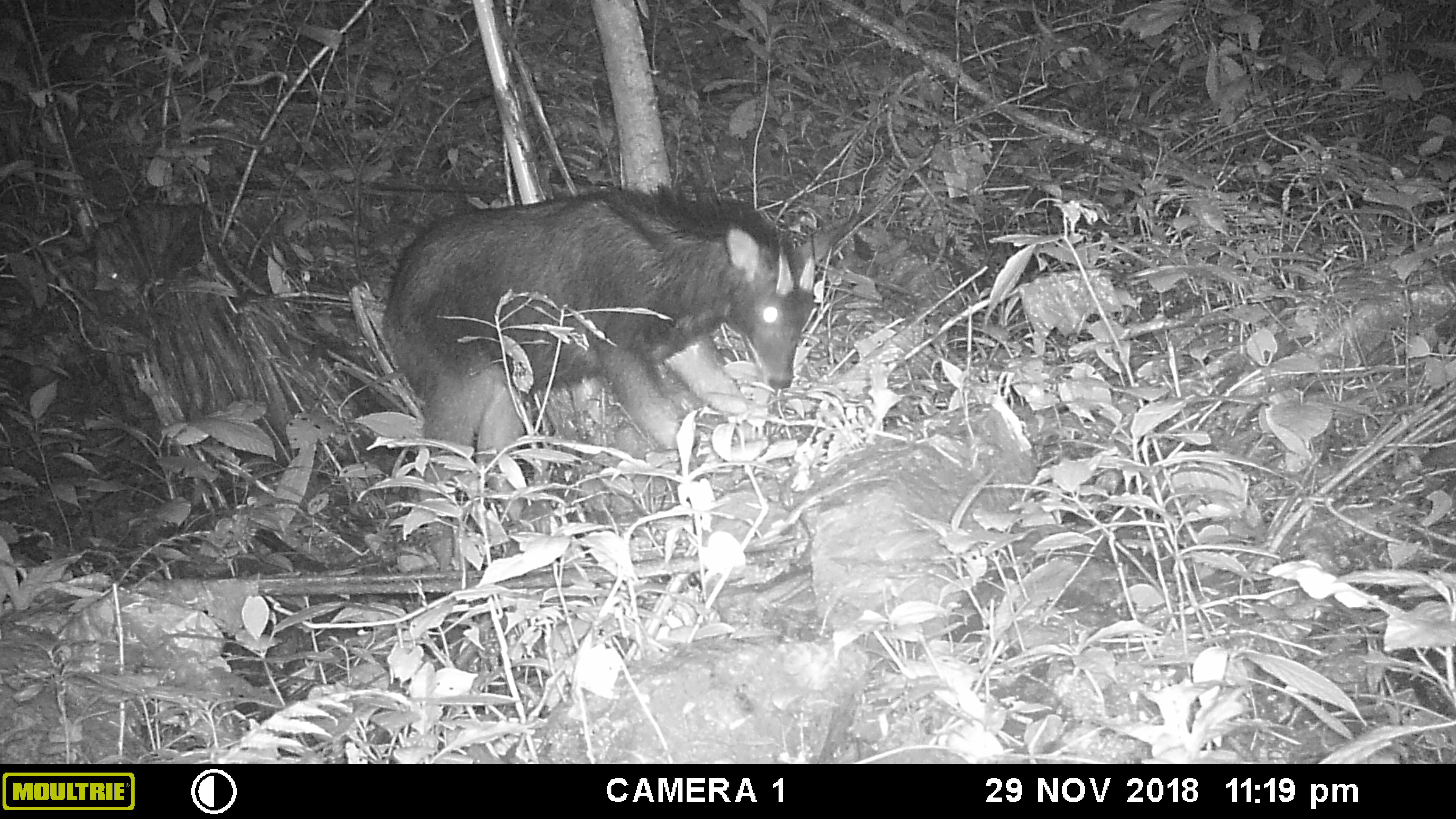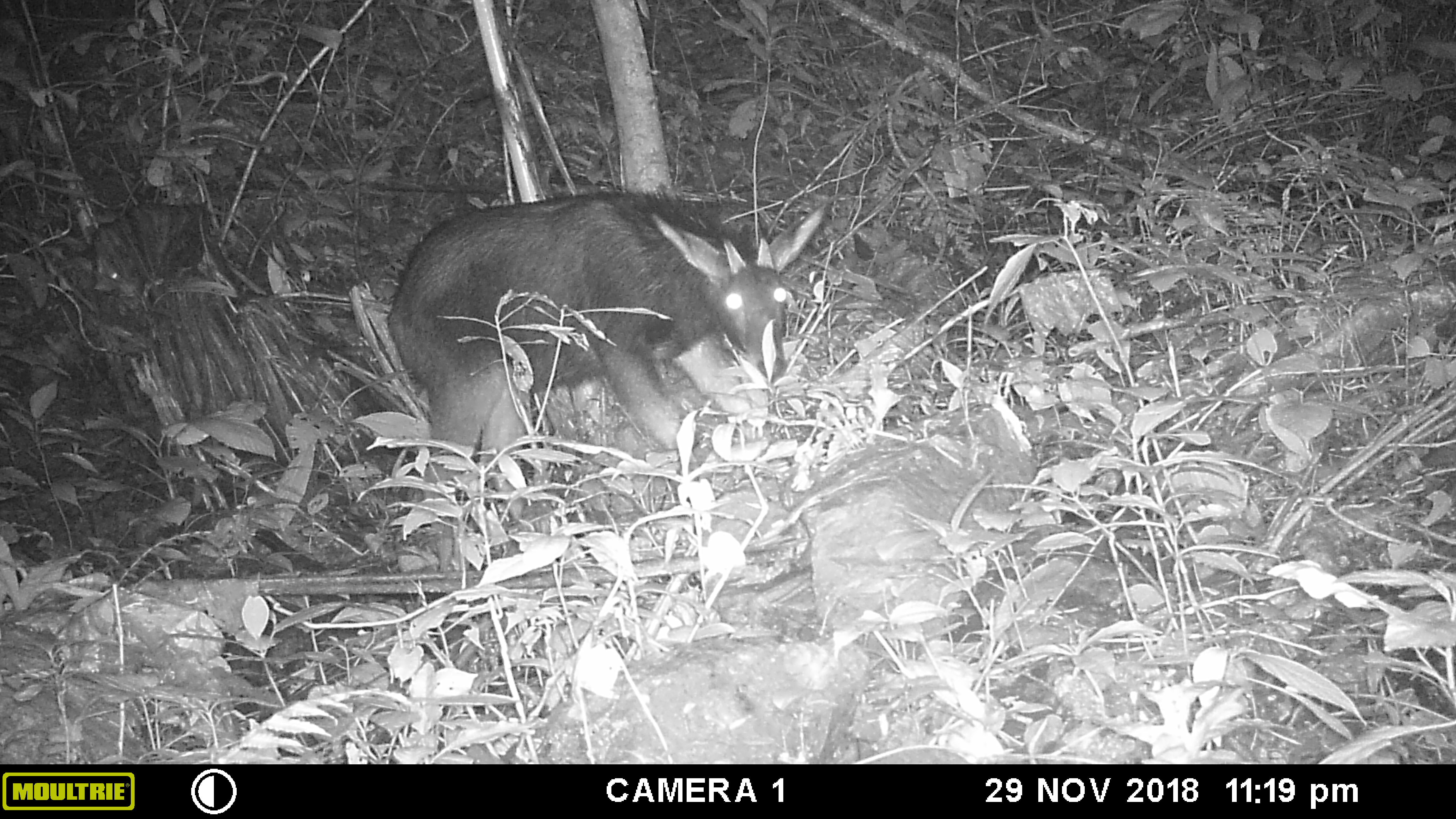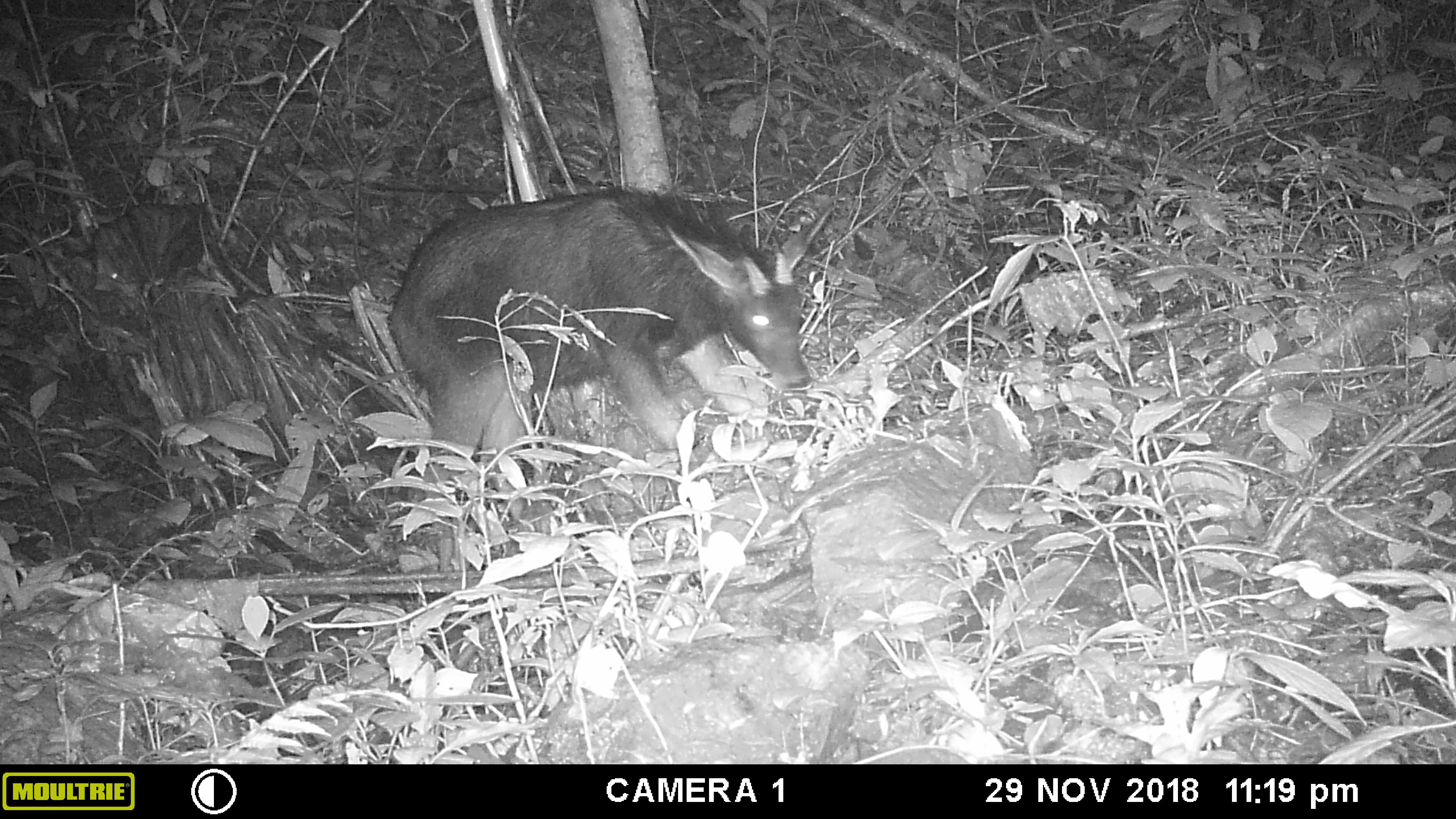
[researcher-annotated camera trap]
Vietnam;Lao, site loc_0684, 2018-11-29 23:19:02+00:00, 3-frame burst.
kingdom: Animalia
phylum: Chordata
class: Mammalia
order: Artiodactyla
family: Bovidae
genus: Capricornis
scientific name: Capricornis sumatraensis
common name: chinese serow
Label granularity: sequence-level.